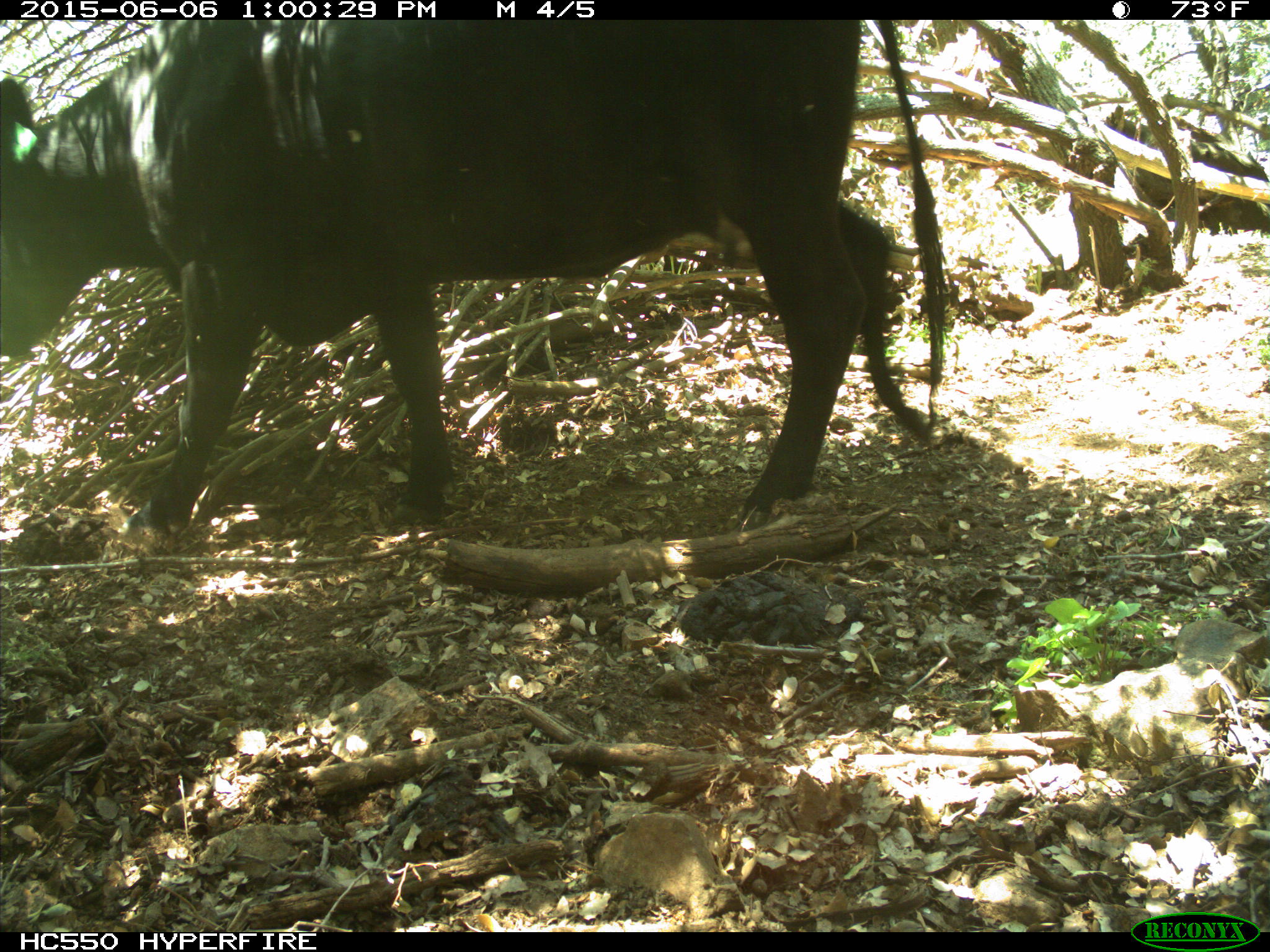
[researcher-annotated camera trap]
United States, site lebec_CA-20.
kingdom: Animalia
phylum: Chordata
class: Mammalia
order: Artiodactyla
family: Bovidae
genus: Bos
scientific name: Bos taurus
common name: domestic cow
Bos taurus (domestic cow).